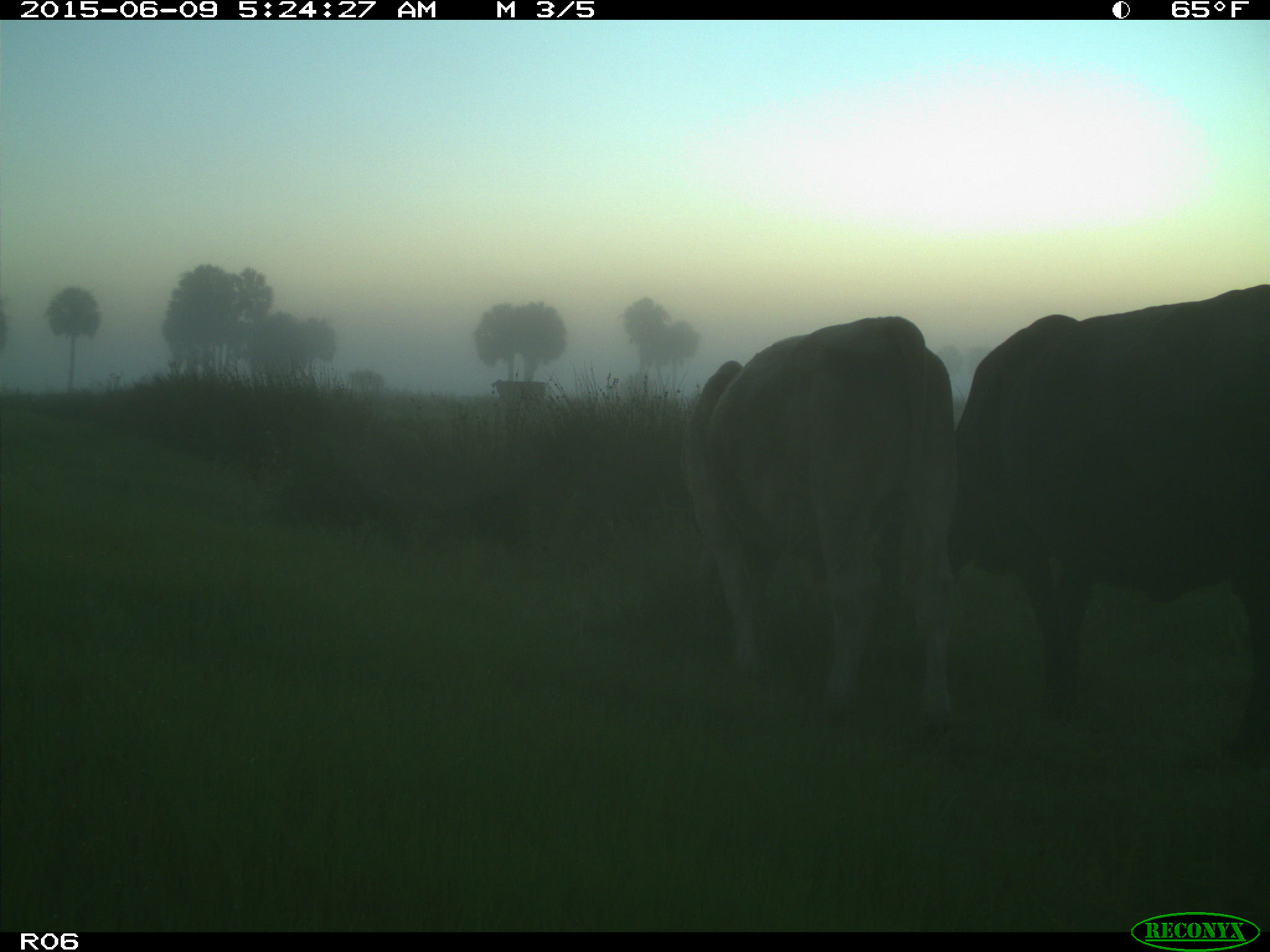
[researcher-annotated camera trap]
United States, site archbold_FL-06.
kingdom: Animalia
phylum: Chordata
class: Mammalia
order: Artiodactyla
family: Bovidae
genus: Bos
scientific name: Bos taurus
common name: domestic cow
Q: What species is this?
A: Bos taurus (domestic cow).